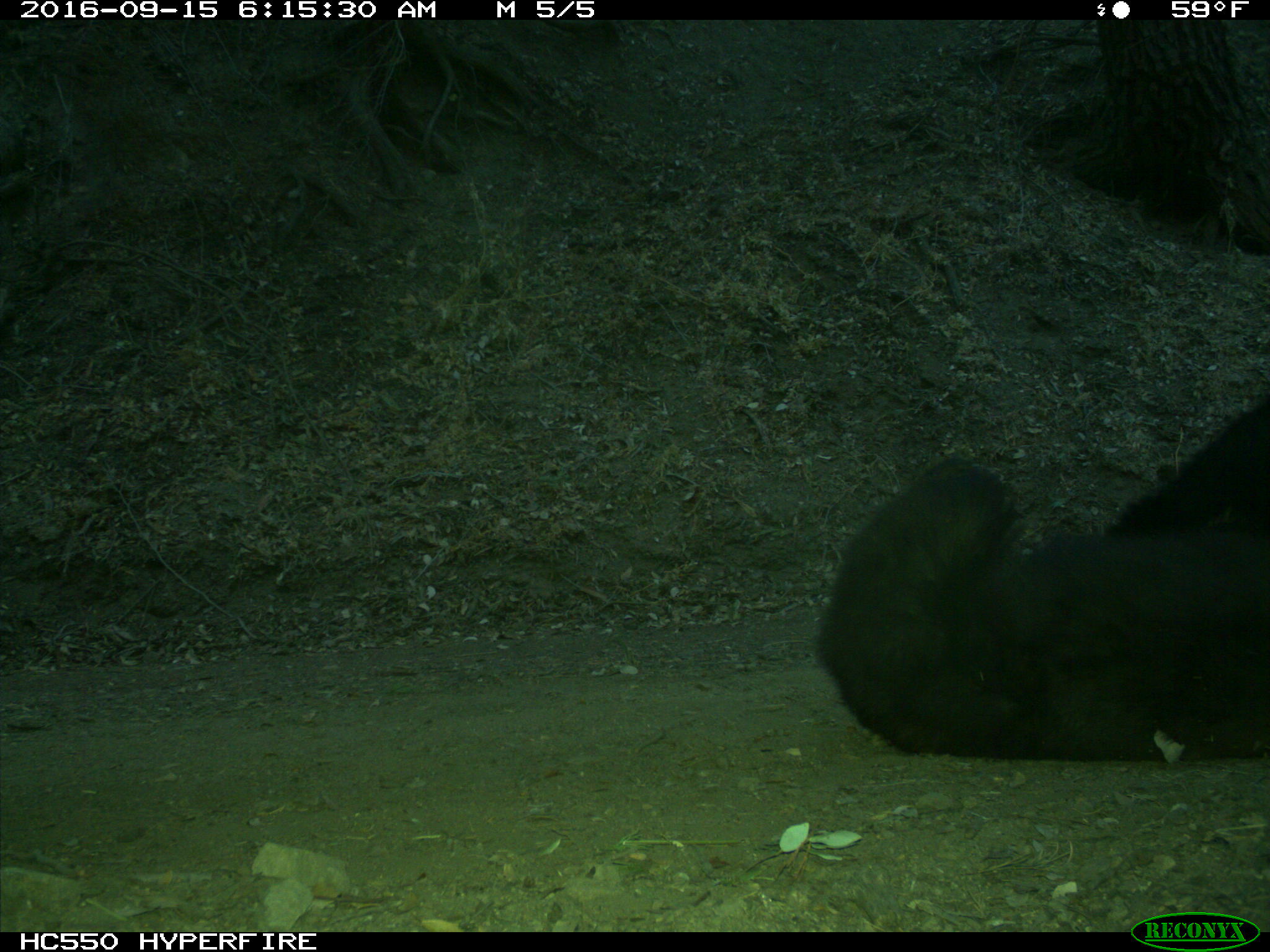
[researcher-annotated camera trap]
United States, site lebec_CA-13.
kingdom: Animalia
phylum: Chordata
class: Mammalia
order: Carnivora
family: Ursidae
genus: Ursus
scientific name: Ursus americanus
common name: american black bear